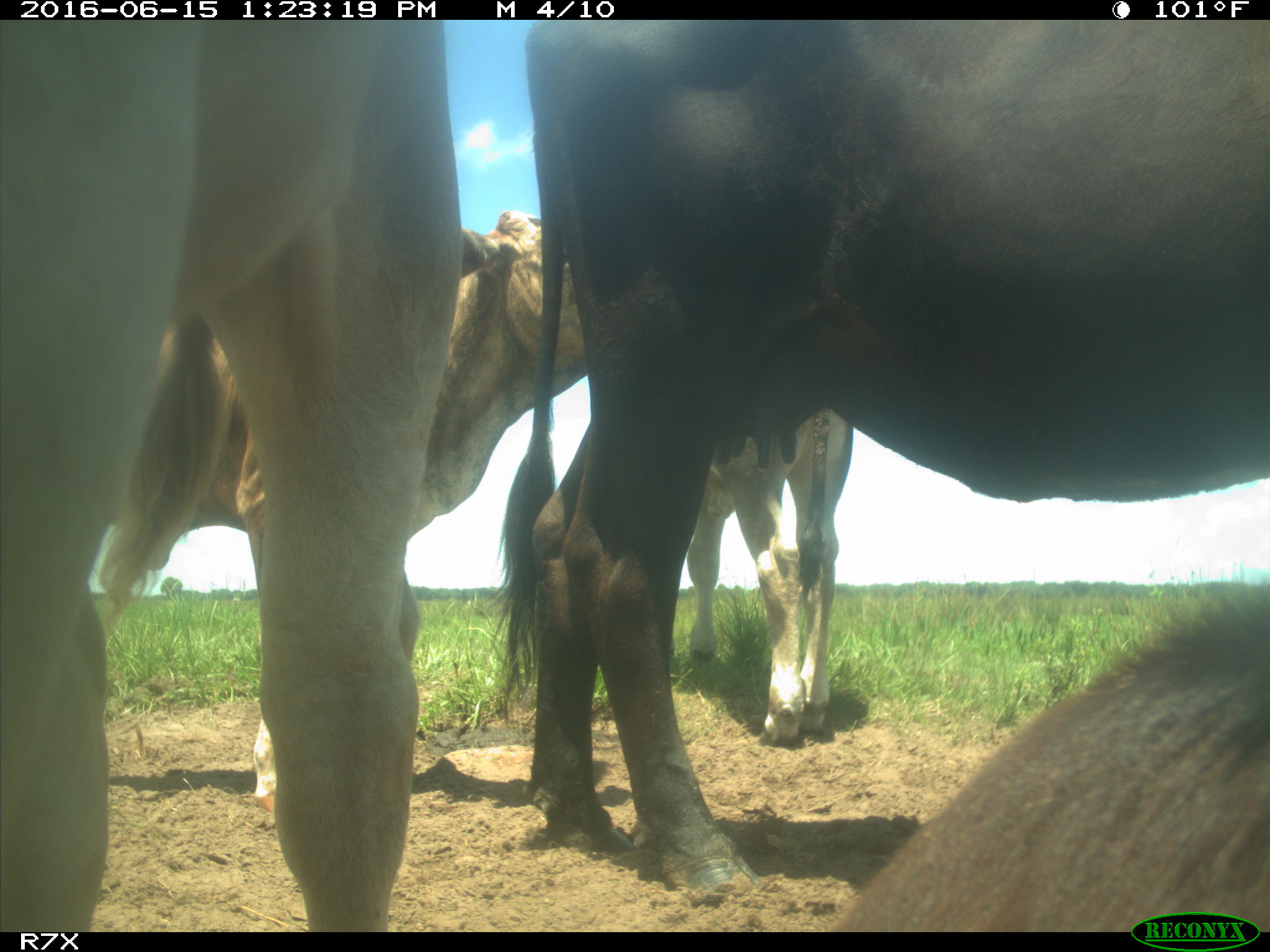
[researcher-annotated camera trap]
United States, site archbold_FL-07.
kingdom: Animalia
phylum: Chordata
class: Mammalia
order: Artiodactyla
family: Bovidae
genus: Bos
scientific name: Bos taurus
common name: domestic cow